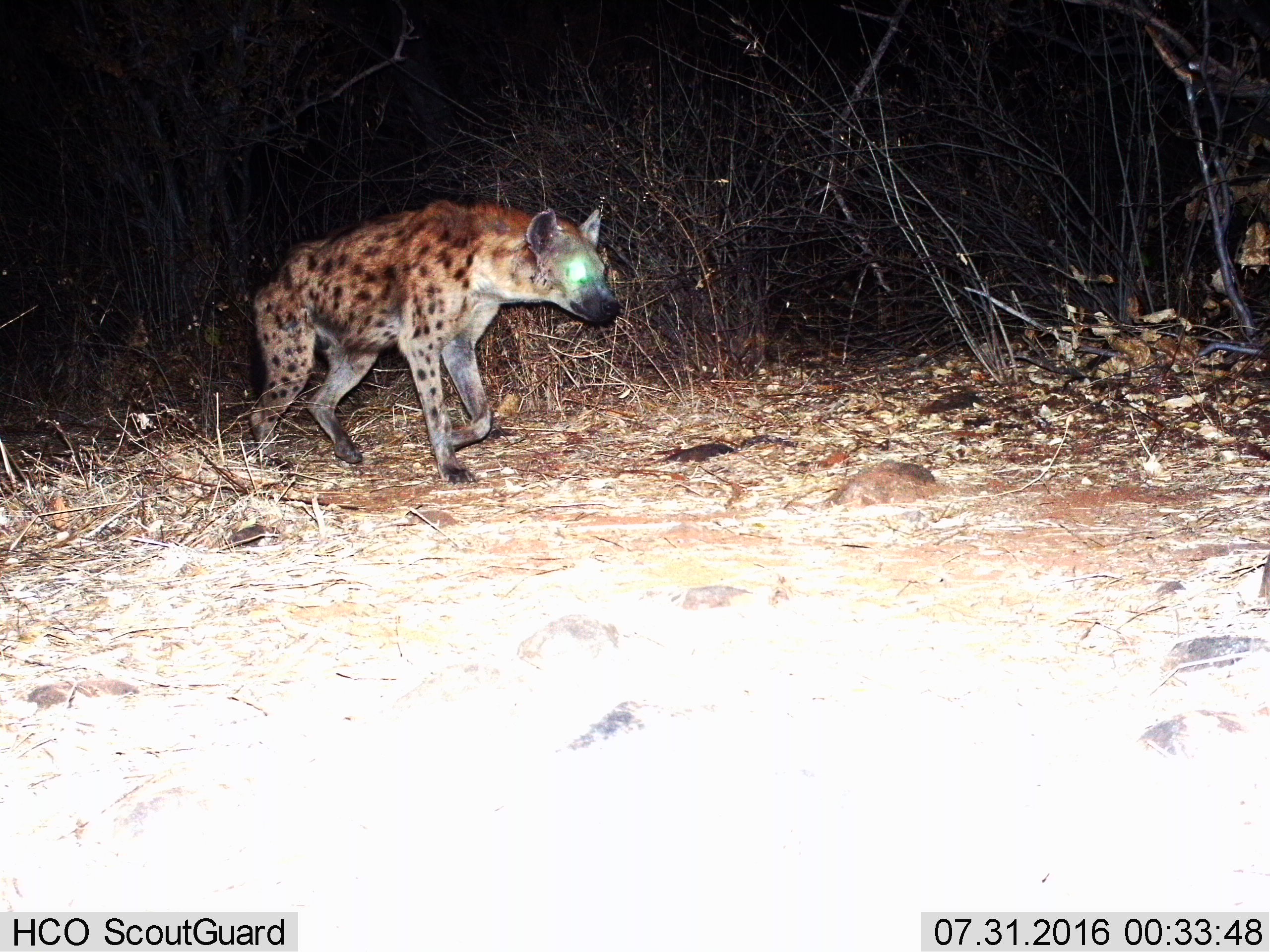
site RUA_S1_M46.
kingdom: Animalia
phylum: Chordata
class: Mammalia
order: Carnivora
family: Hyaenidae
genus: Crocuta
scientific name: Crocuta crocuta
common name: spotted hyena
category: hyenaspotted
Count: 1.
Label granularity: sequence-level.